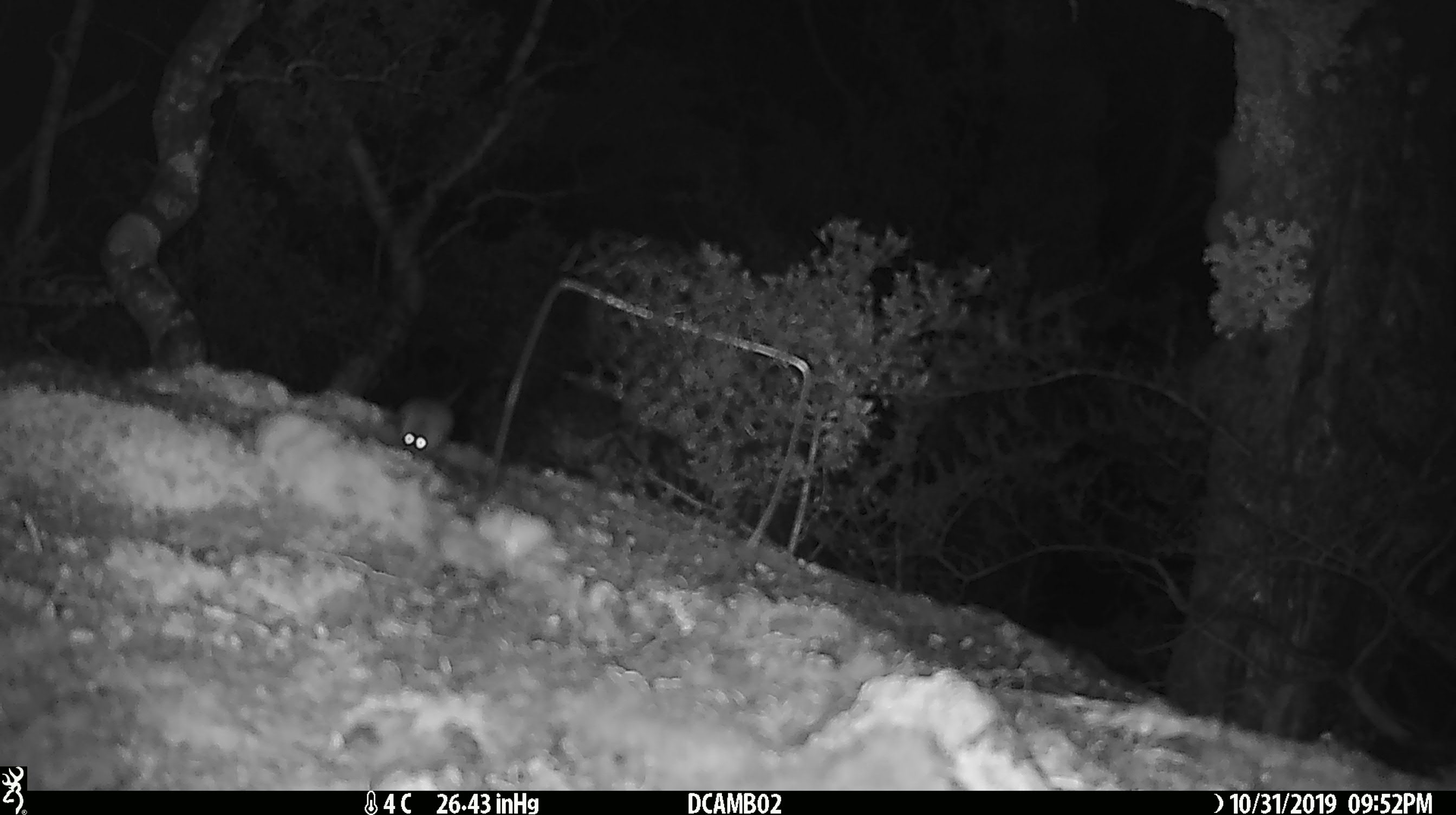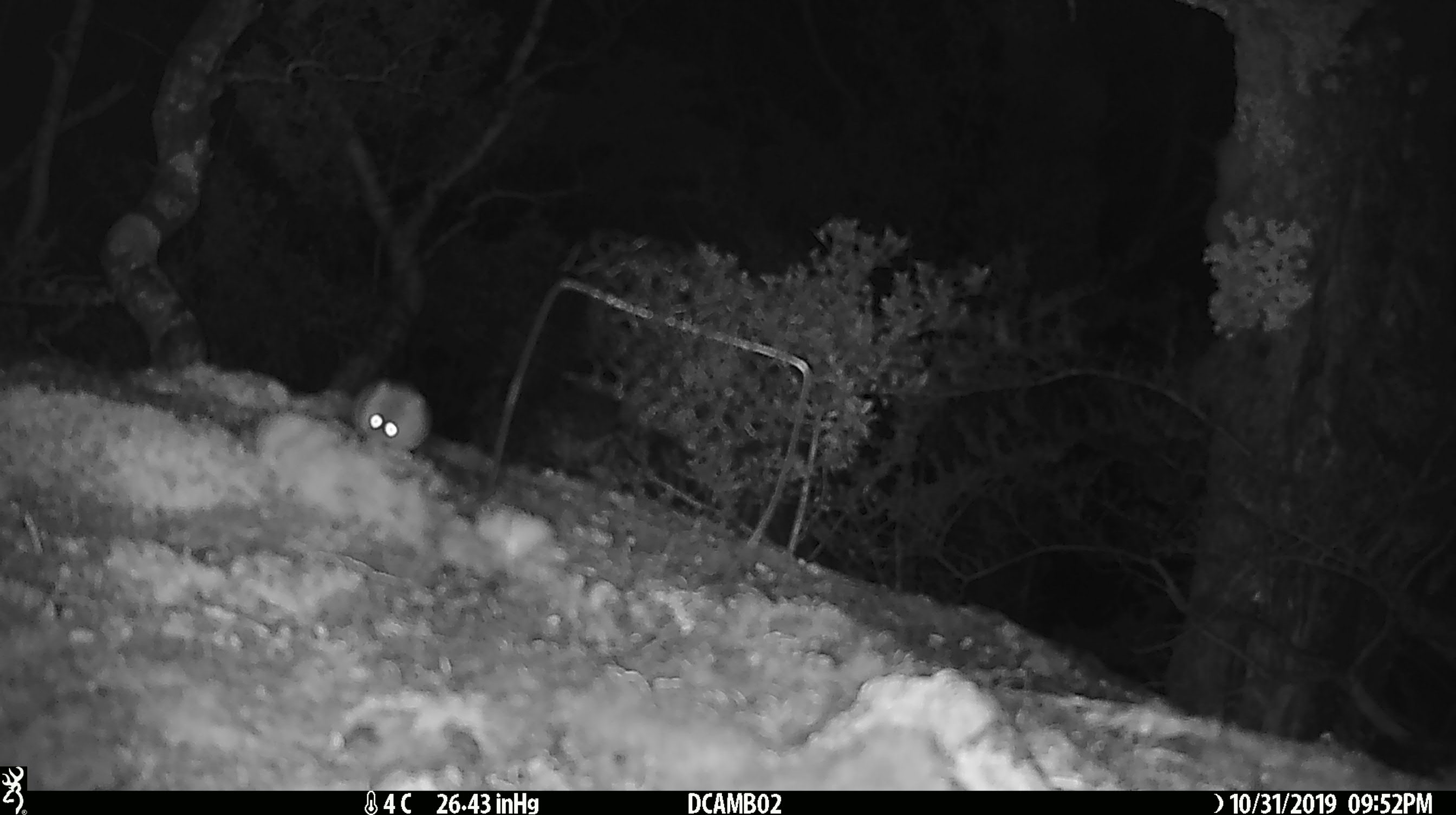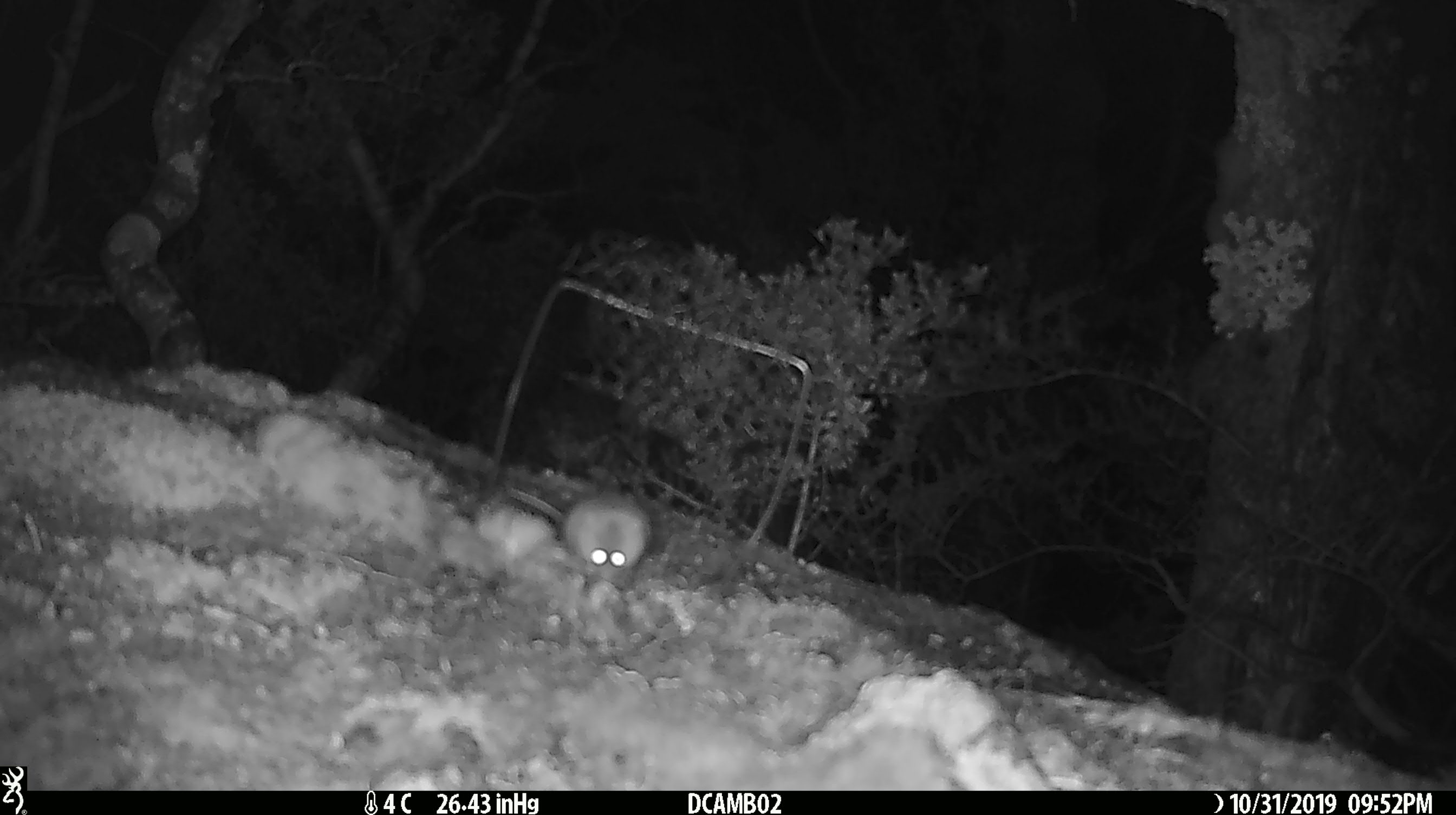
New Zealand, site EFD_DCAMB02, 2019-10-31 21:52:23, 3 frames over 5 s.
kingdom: Animalia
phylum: Chordata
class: Mammalia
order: Rodentia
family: Muridae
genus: Mus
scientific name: Mus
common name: mouse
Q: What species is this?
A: Mouse (Mus).